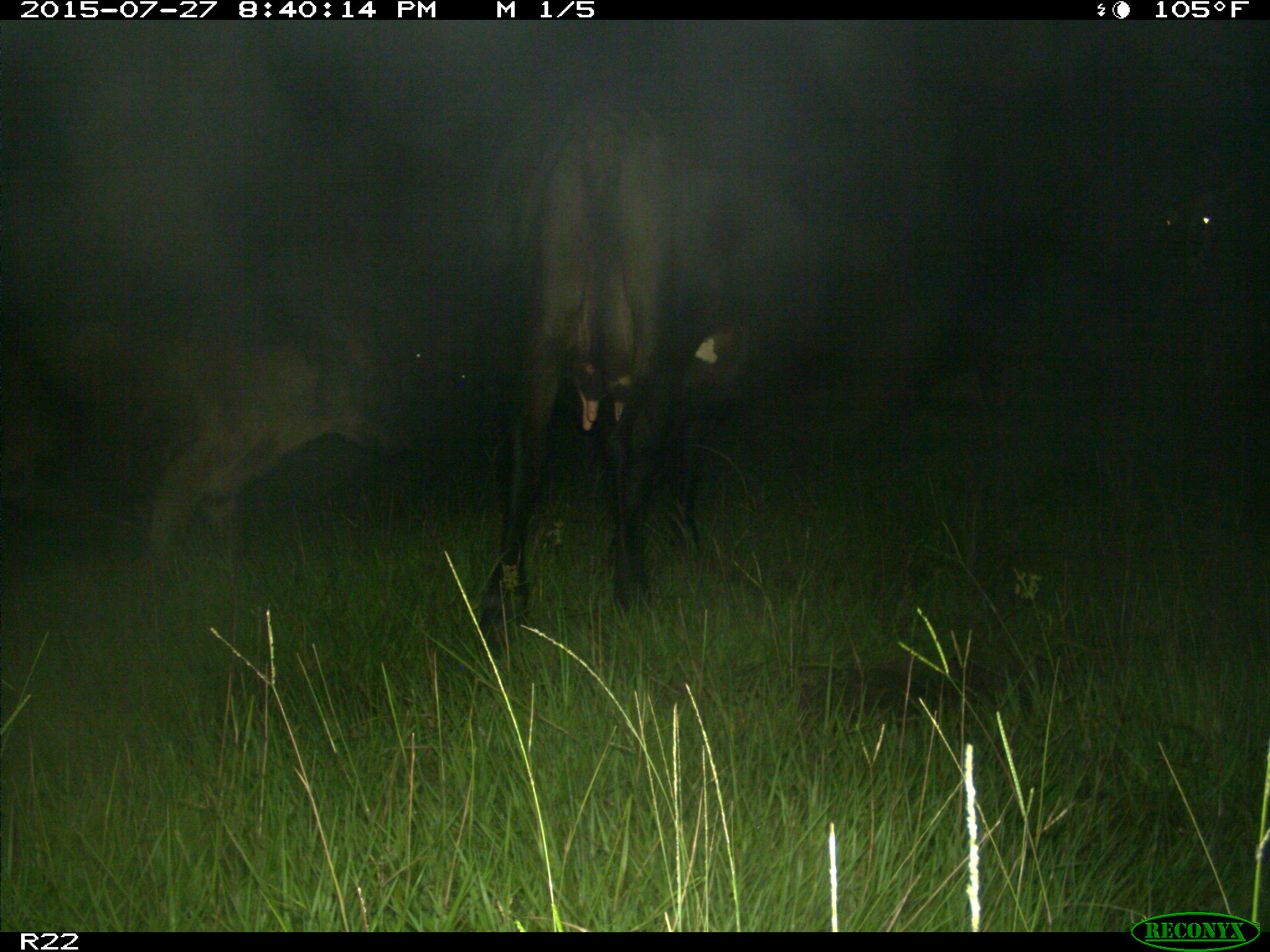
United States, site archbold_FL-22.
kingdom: Animalia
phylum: Chordata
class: Mammalia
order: Artiodactyla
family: Bovidae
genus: Bos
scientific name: Bos taurus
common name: domestic cow